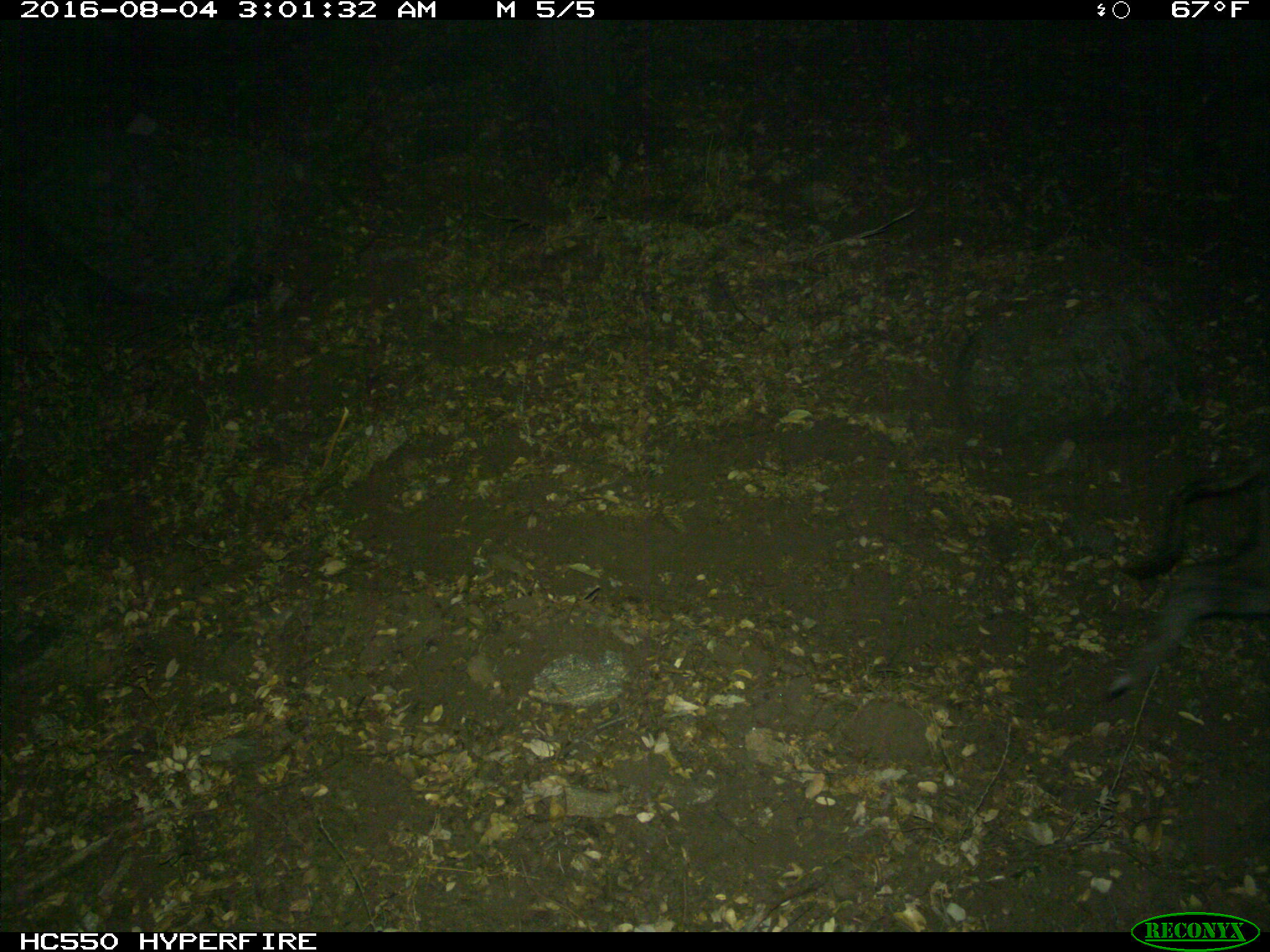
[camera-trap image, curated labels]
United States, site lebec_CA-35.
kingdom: Animalia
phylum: Chordata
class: Mammalia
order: Artiodactyla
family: Suidae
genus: Sus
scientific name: Sus scrofa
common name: wild boar